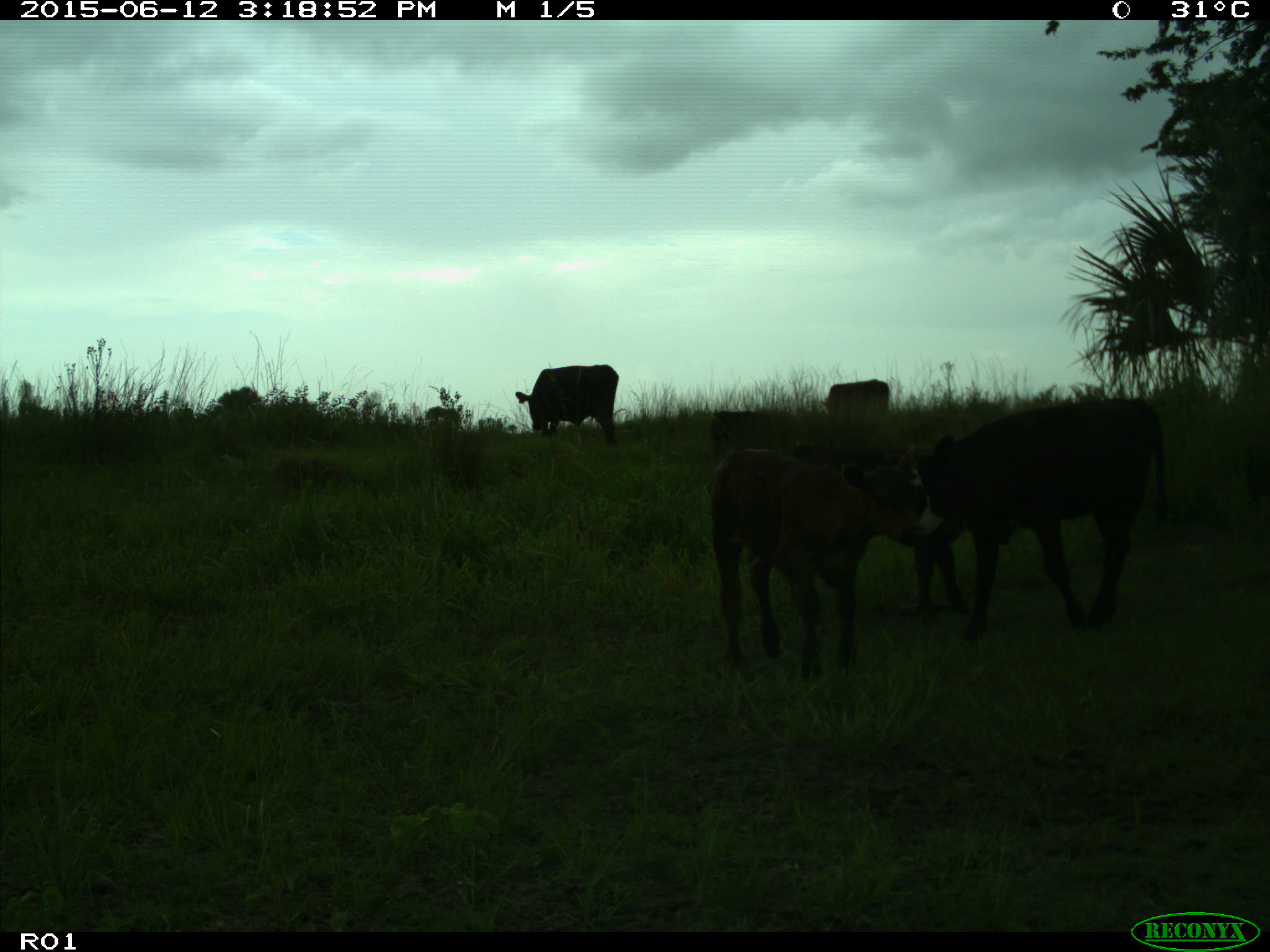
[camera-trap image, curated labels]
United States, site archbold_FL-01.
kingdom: Animalia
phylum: Chordata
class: Mammalia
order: Artiodactyla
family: Bovidae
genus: Bos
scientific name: Bos taurus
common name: domestic cow